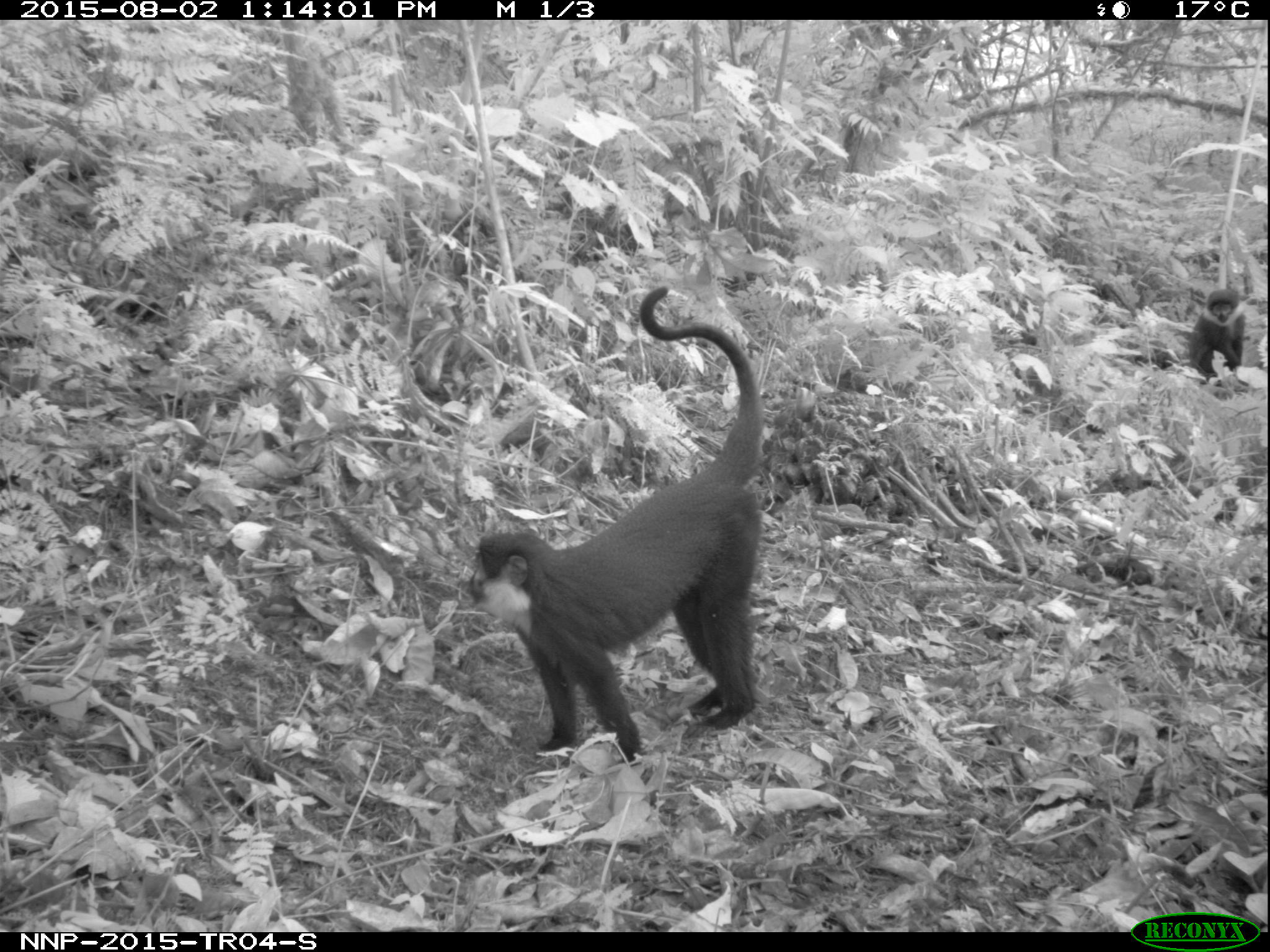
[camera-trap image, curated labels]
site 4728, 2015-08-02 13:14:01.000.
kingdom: Animalia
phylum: Chordata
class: Mammalia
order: Primates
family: Cercopithecidae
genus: Allochrocebus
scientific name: Allochrocebus lhoesti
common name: l'hoest's monkey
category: cercopithecus lhoesti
Cercopithecus lhoesti (l'hoest's monkey) (Allochrocebus lhoesti), count 2.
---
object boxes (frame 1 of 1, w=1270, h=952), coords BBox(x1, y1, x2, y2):
cercopithecus lhoesti: BBox(461, 279, 764, 761); BBox(1186, 286, 1249, 384)